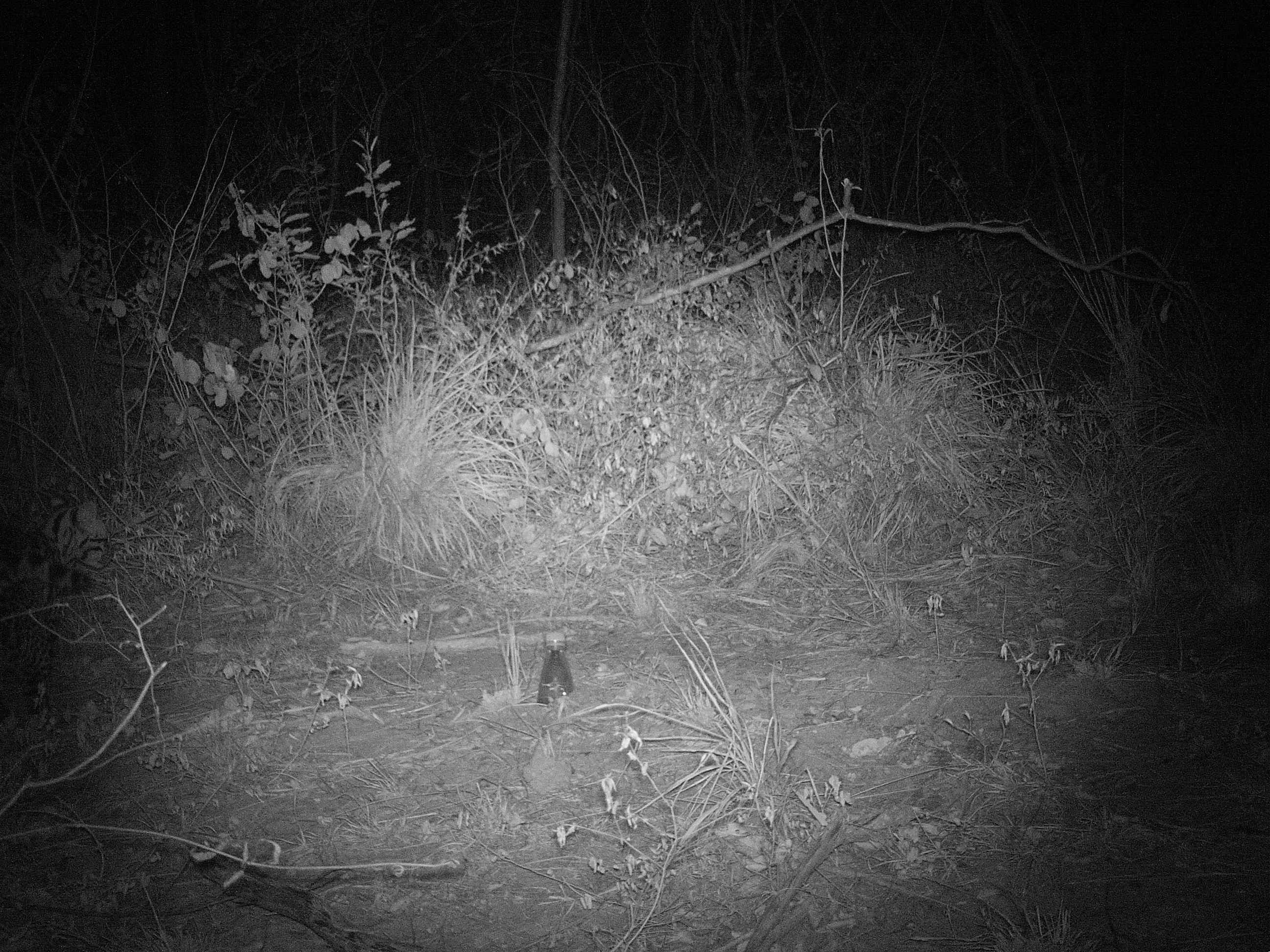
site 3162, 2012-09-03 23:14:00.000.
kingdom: Animalia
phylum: Chordata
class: Mammalia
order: Carnivora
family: Felidae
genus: Leopardus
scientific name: Leopardus pardalis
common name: ocelot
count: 1